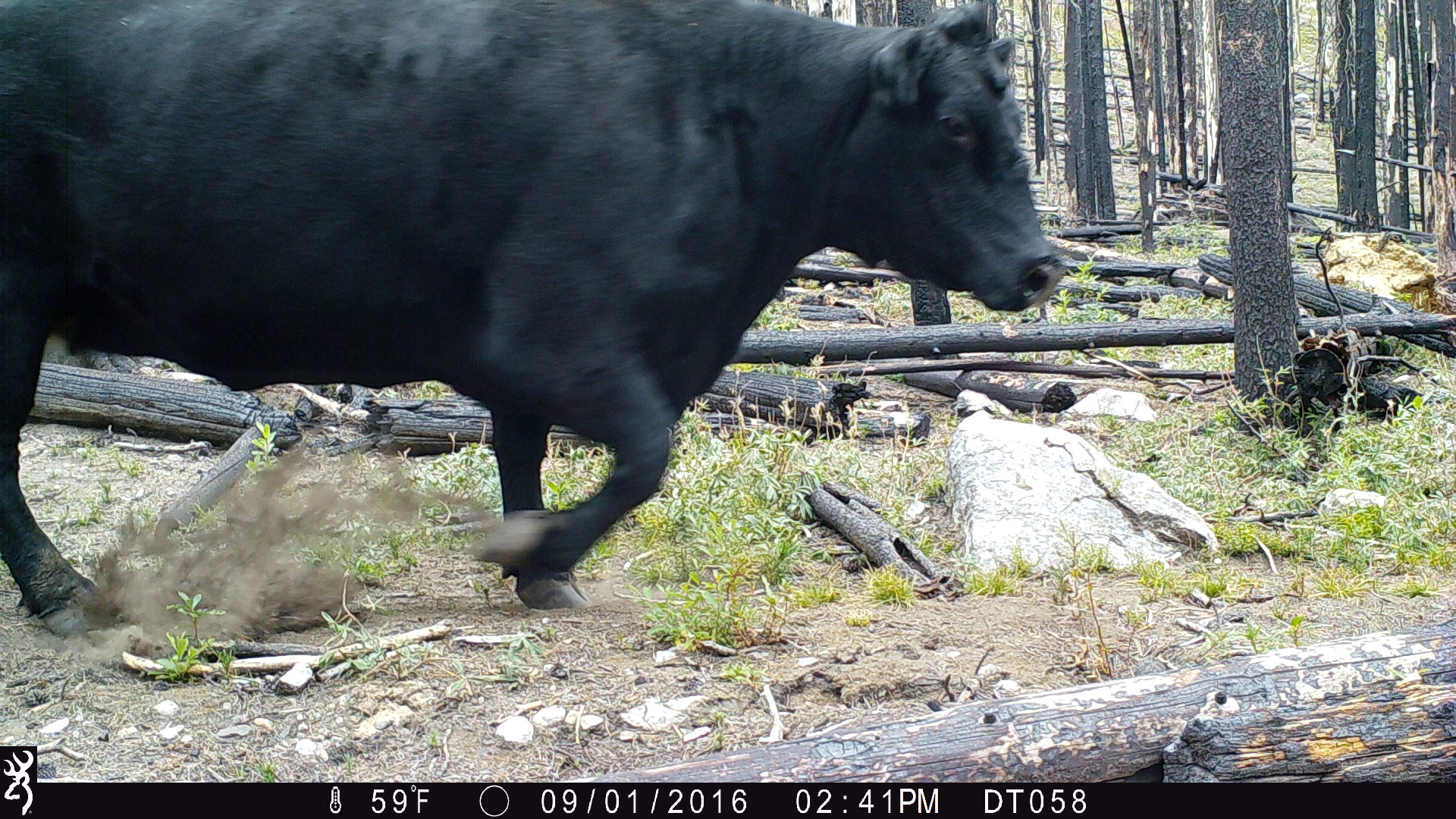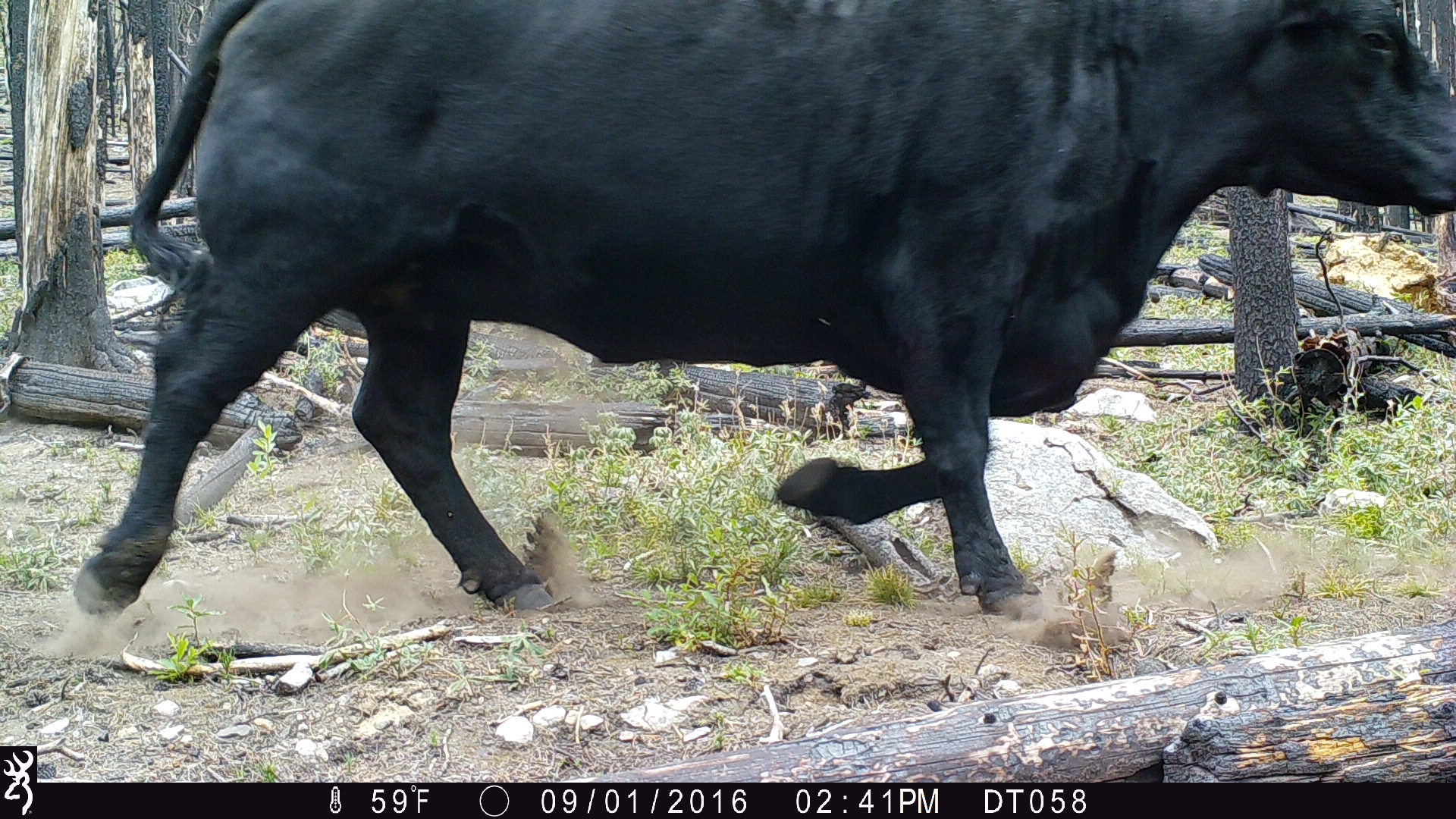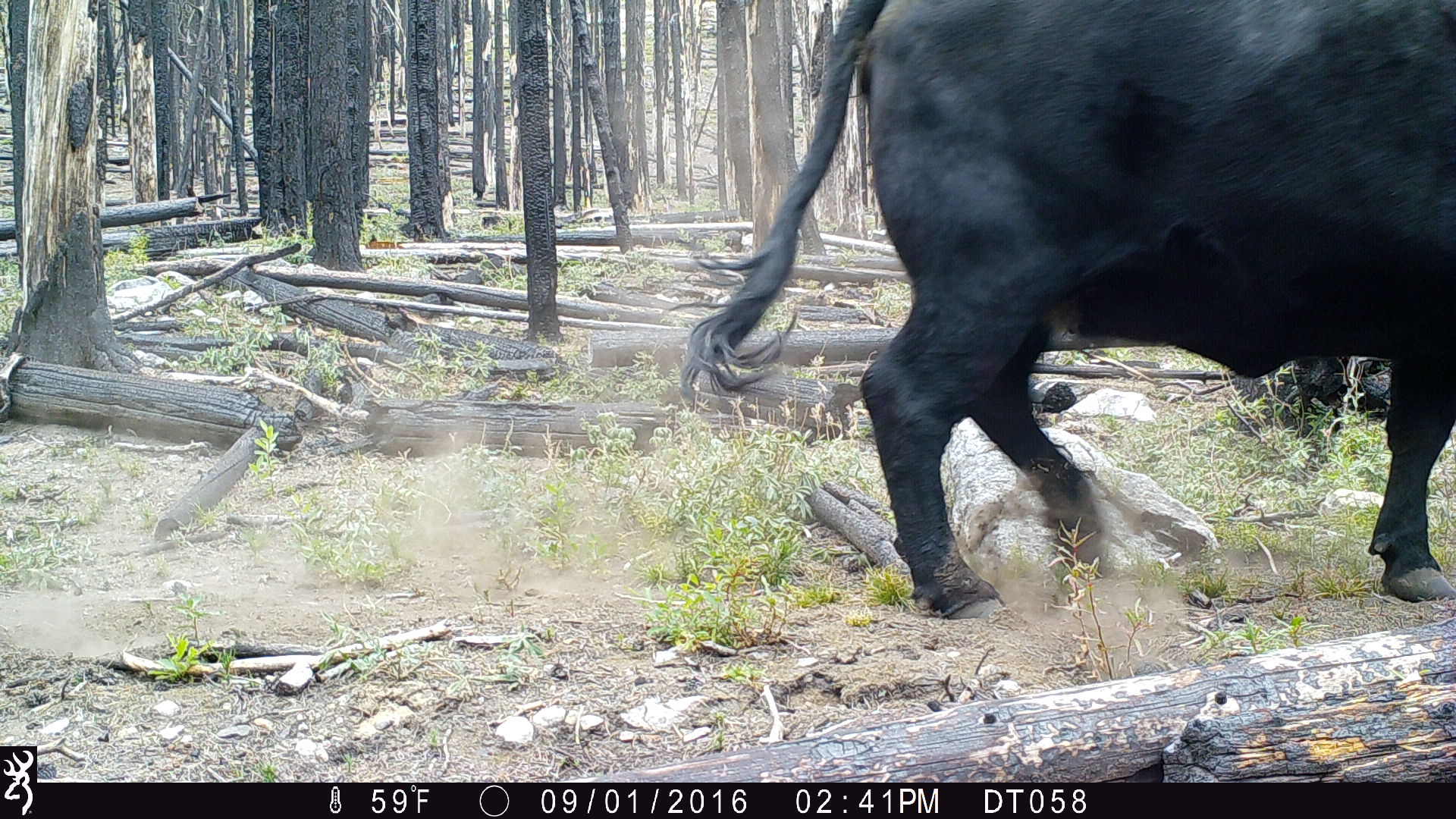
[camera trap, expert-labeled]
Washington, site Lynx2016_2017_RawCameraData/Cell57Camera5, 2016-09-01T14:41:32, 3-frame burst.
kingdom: Animalia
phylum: Chordata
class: Mammalia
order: Artiodactyla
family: Bovidae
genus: Bos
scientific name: Bos taurus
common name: domestic cattle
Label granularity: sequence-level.